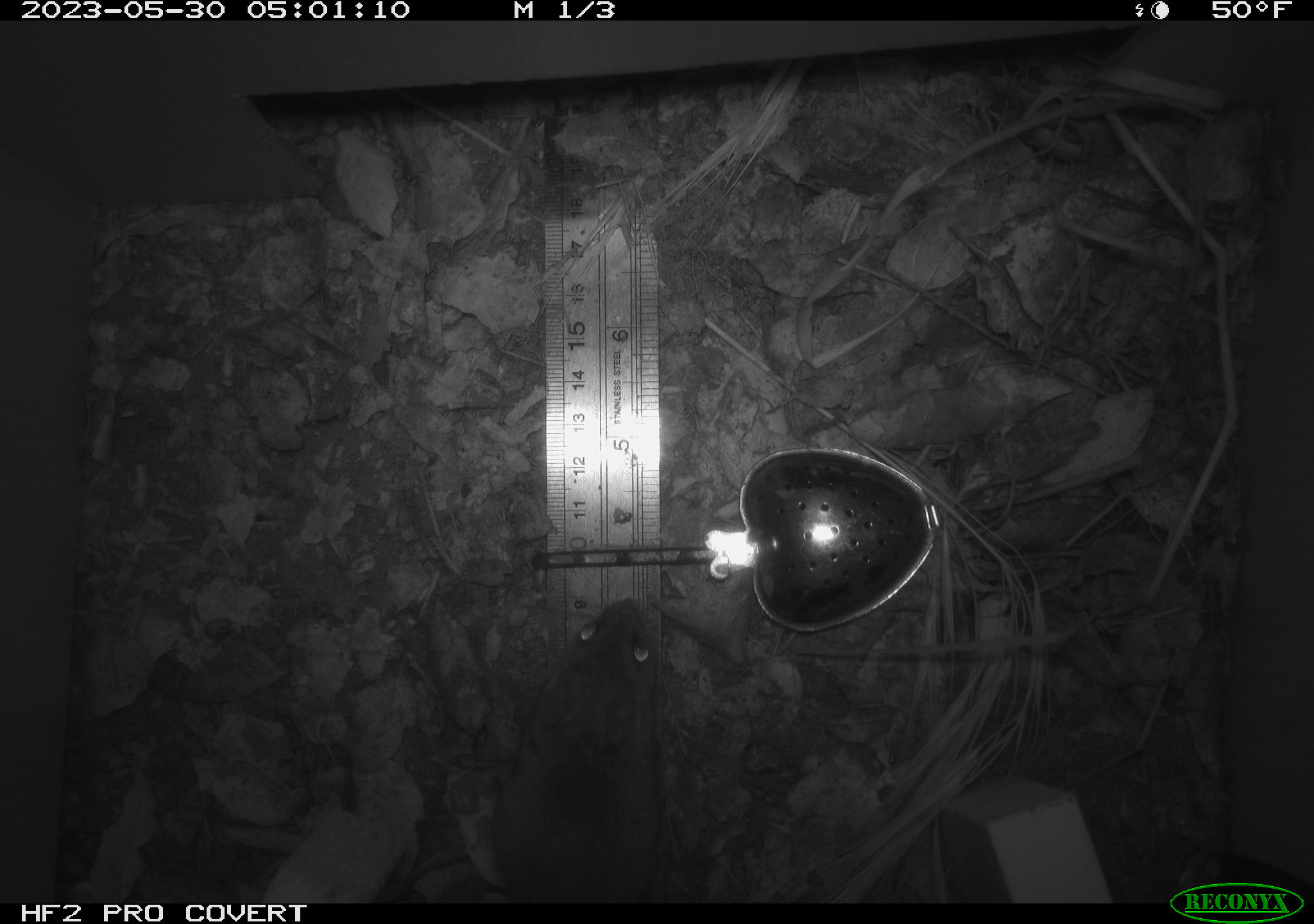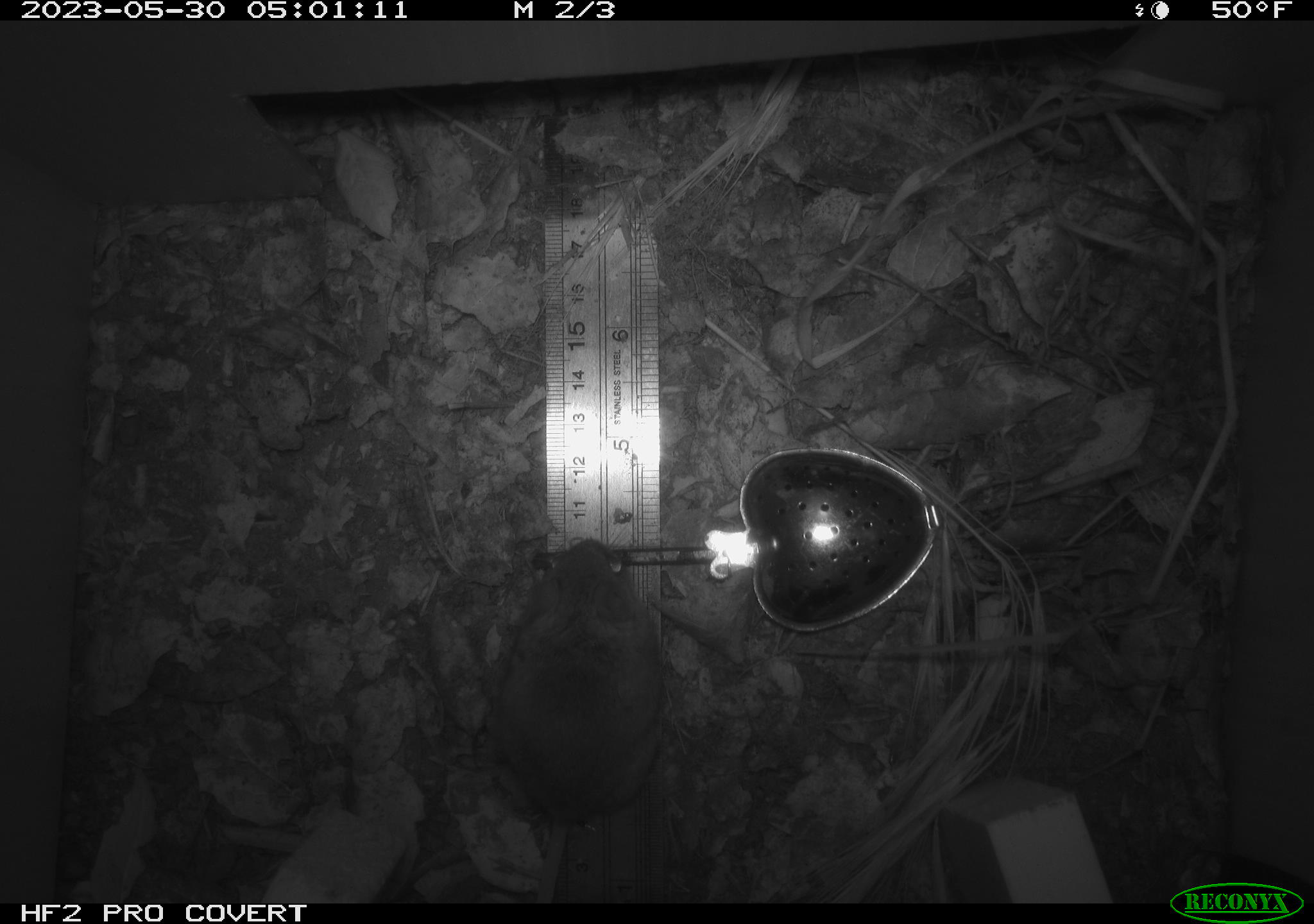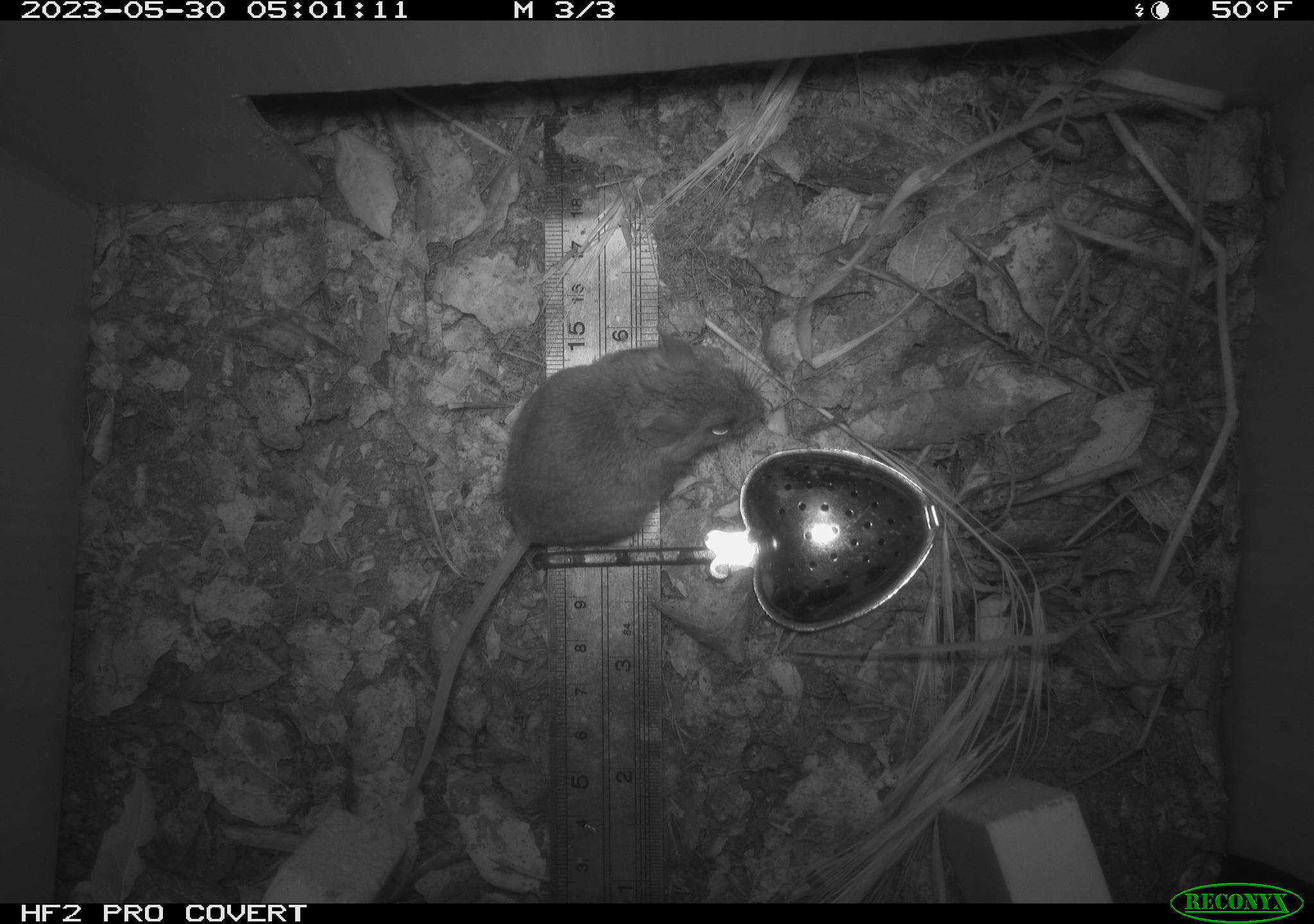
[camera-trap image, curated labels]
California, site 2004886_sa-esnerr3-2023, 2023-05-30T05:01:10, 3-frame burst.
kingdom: Animalia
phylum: Chordata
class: Mammalia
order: Rodentia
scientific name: Rodentia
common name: mouse species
Mouse species (Rodentia).